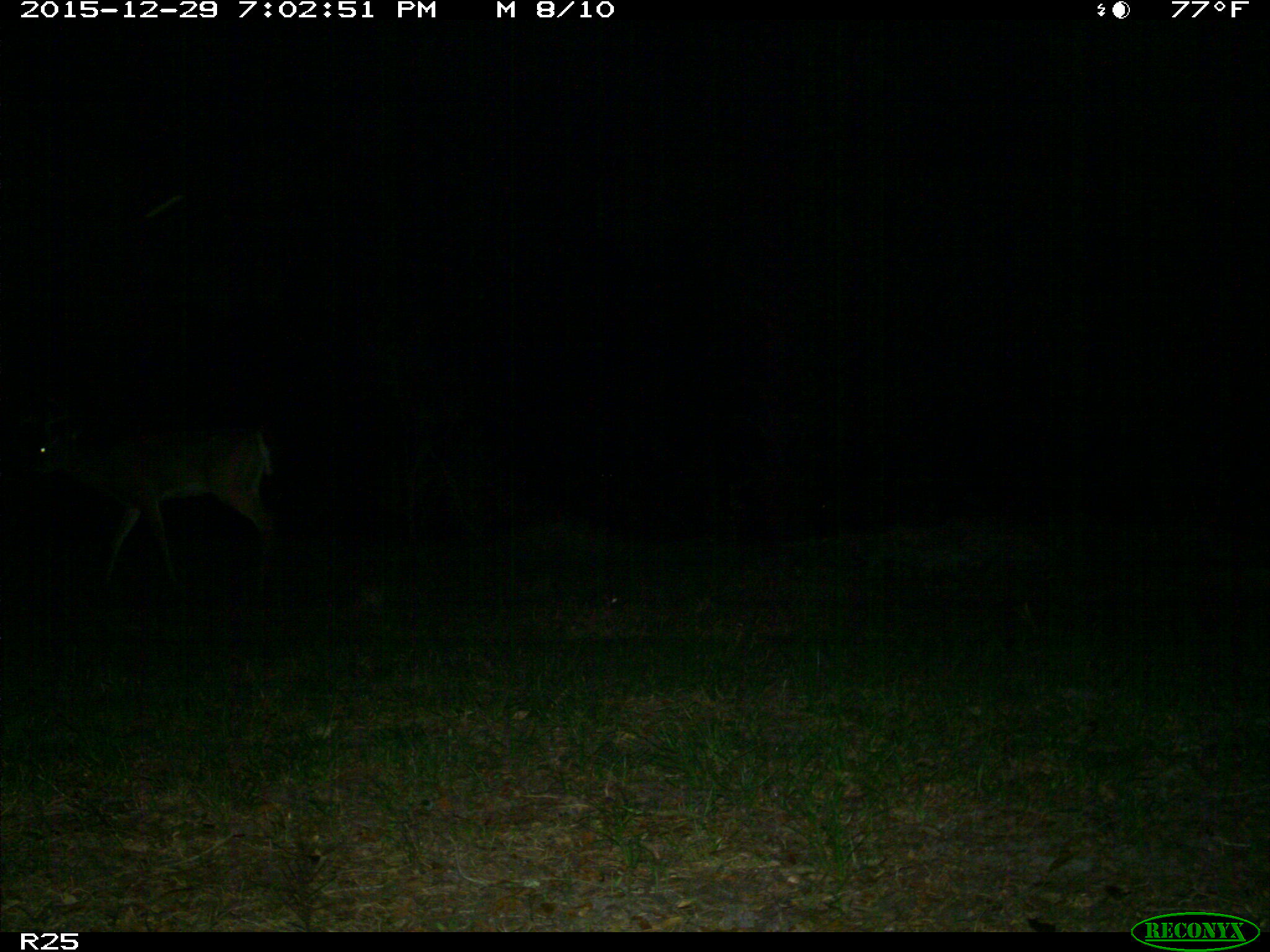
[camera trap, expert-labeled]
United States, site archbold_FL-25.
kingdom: Animalia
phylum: Chordata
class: Mammalia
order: Artiodactyla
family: Cervidae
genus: Odocoileus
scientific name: Odocoileus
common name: deer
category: unidentified deer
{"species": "unidentified deer (deer) (Odocoileus)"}